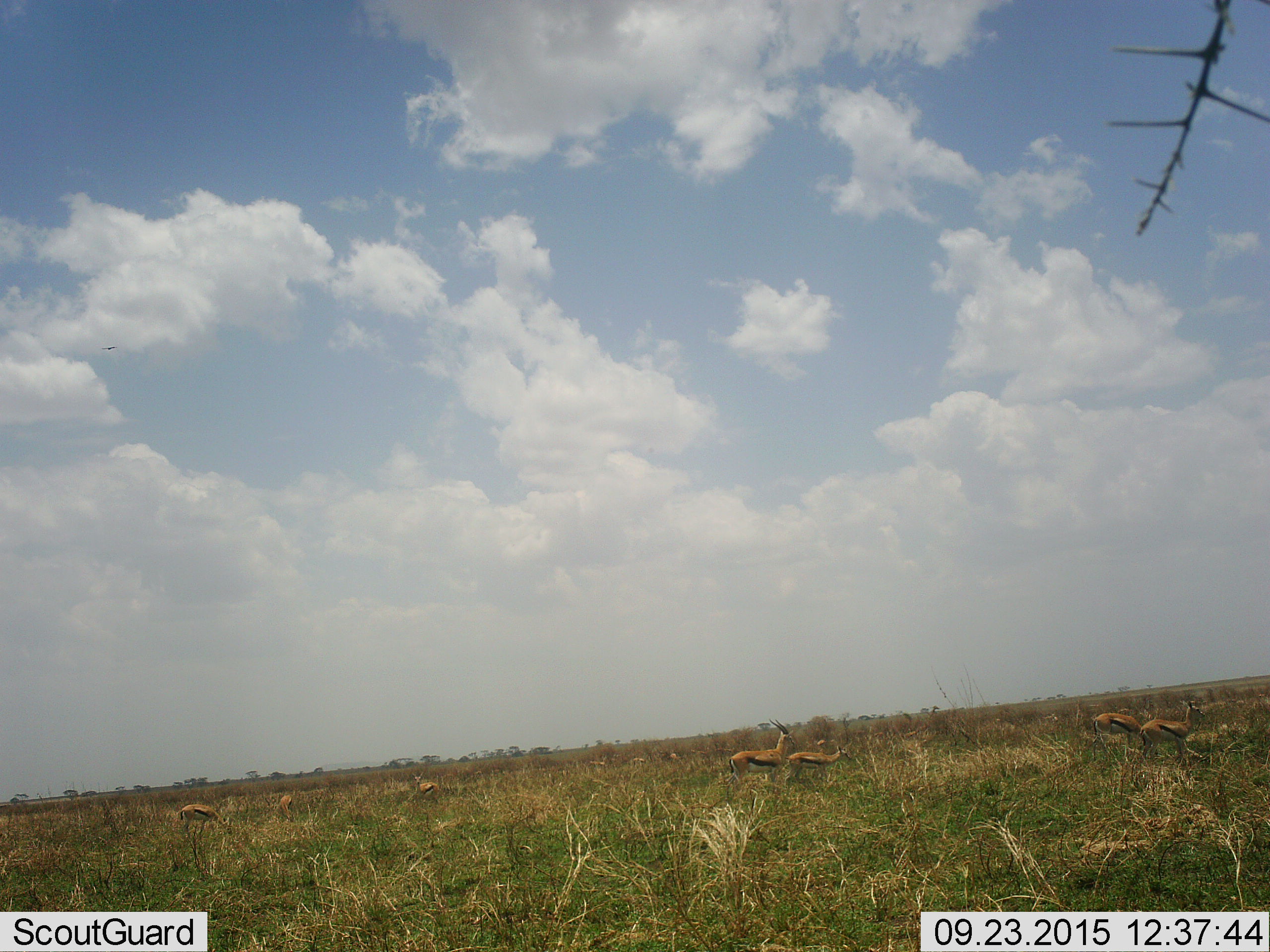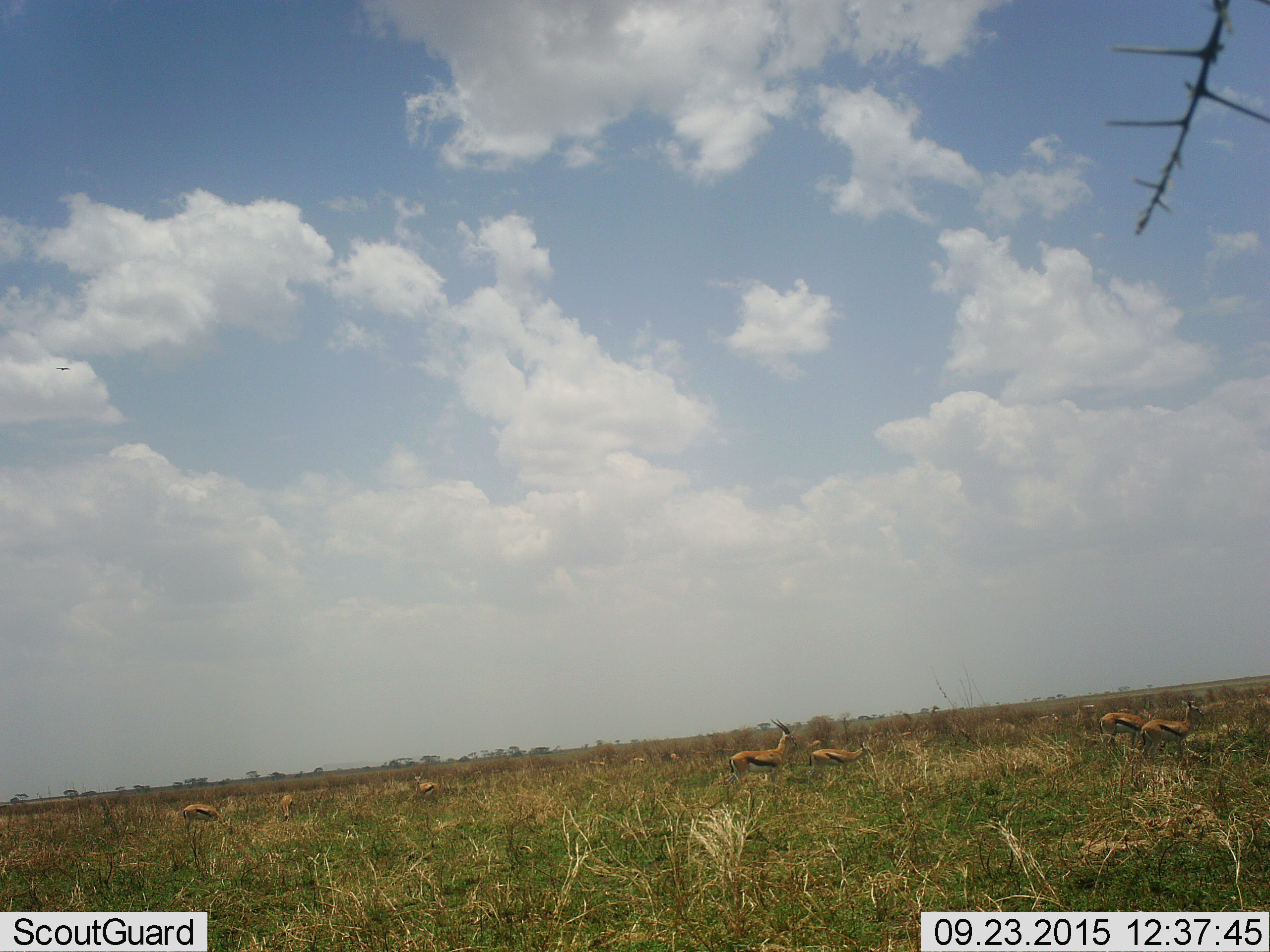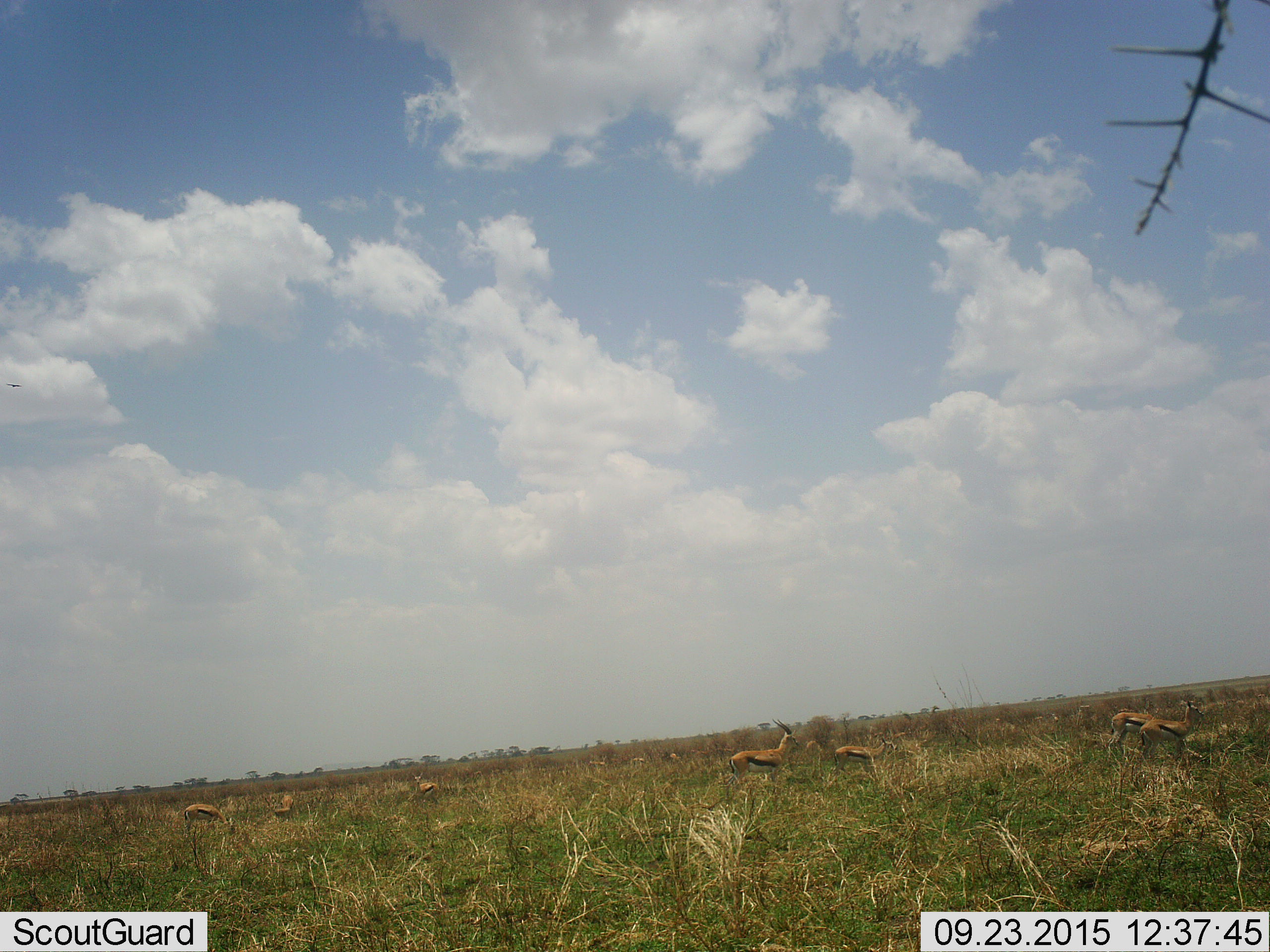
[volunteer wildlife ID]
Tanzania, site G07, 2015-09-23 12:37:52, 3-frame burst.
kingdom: Animalia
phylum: Chordata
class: Mammalia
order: Artiodactyla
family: Bovidae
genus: Eudorcas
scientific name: Eudorcas thomsonii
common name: thomson's gazelle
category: gazellethomsons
Gazellethomsons (thomson's gazelle) (Eudorcas thomsonii), count 11-50. Behavior (volunteer vote fractions): standing 70%, resting 0%, moving 60%, interacting 0%. Young present (vote fraction): 10%. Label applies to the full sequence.